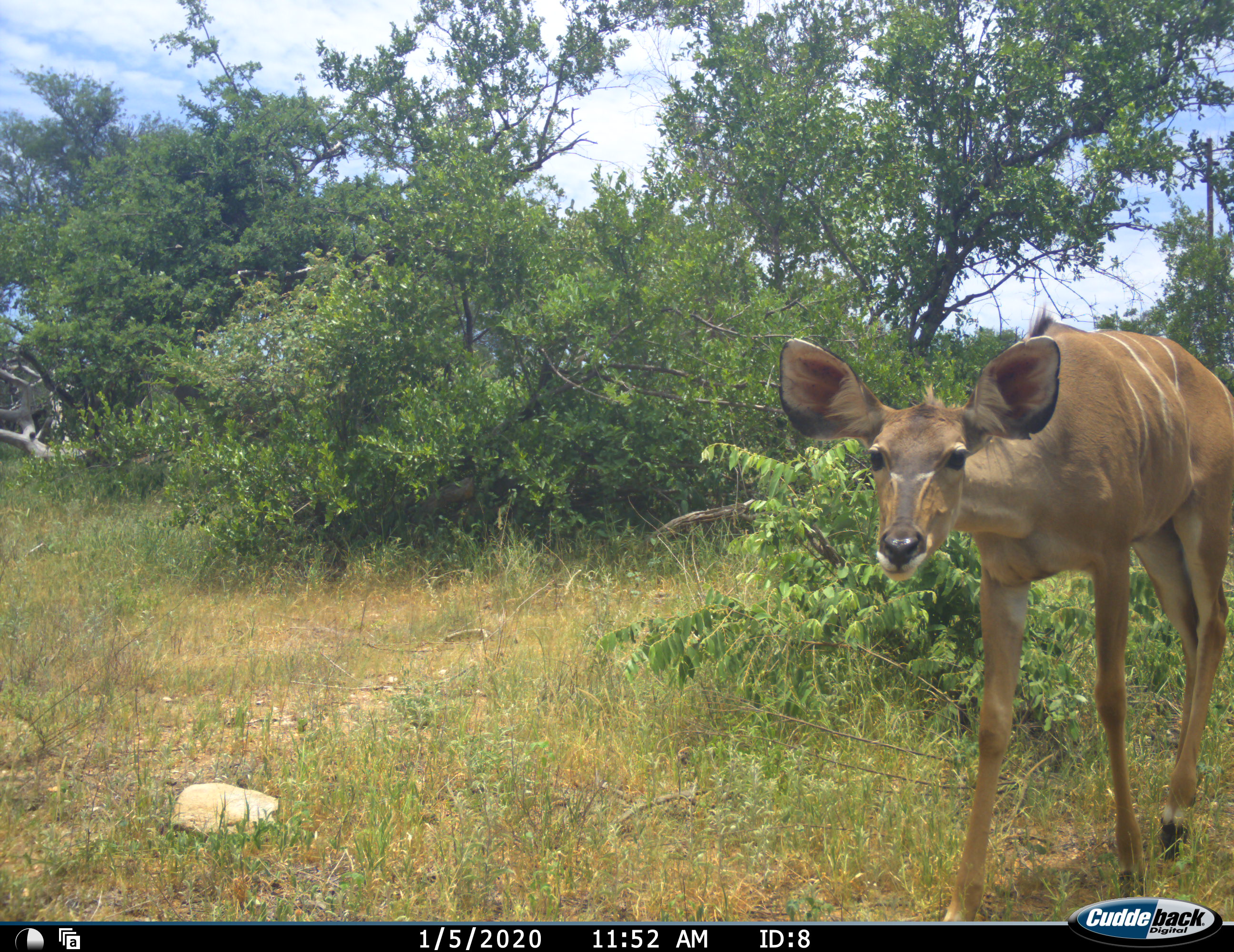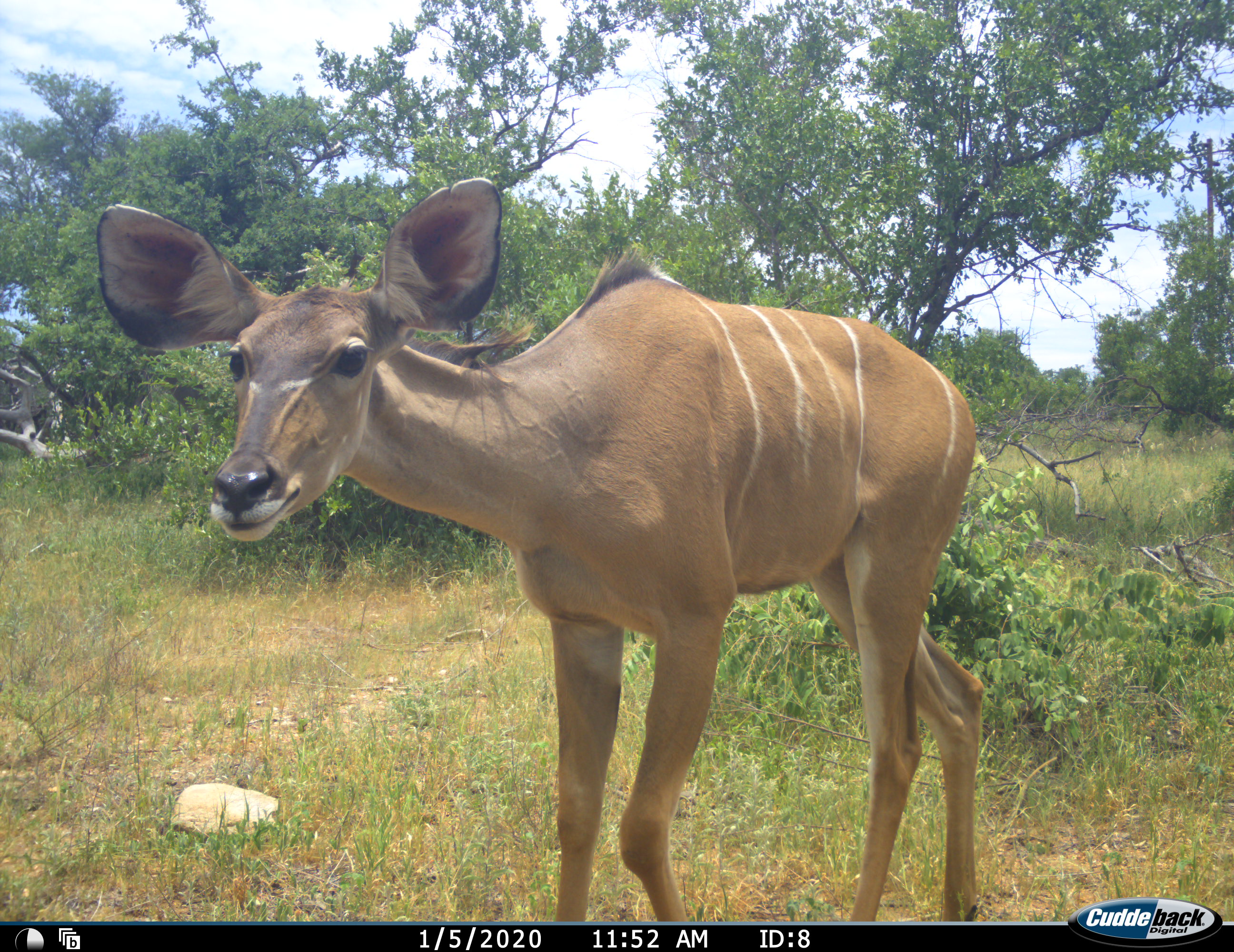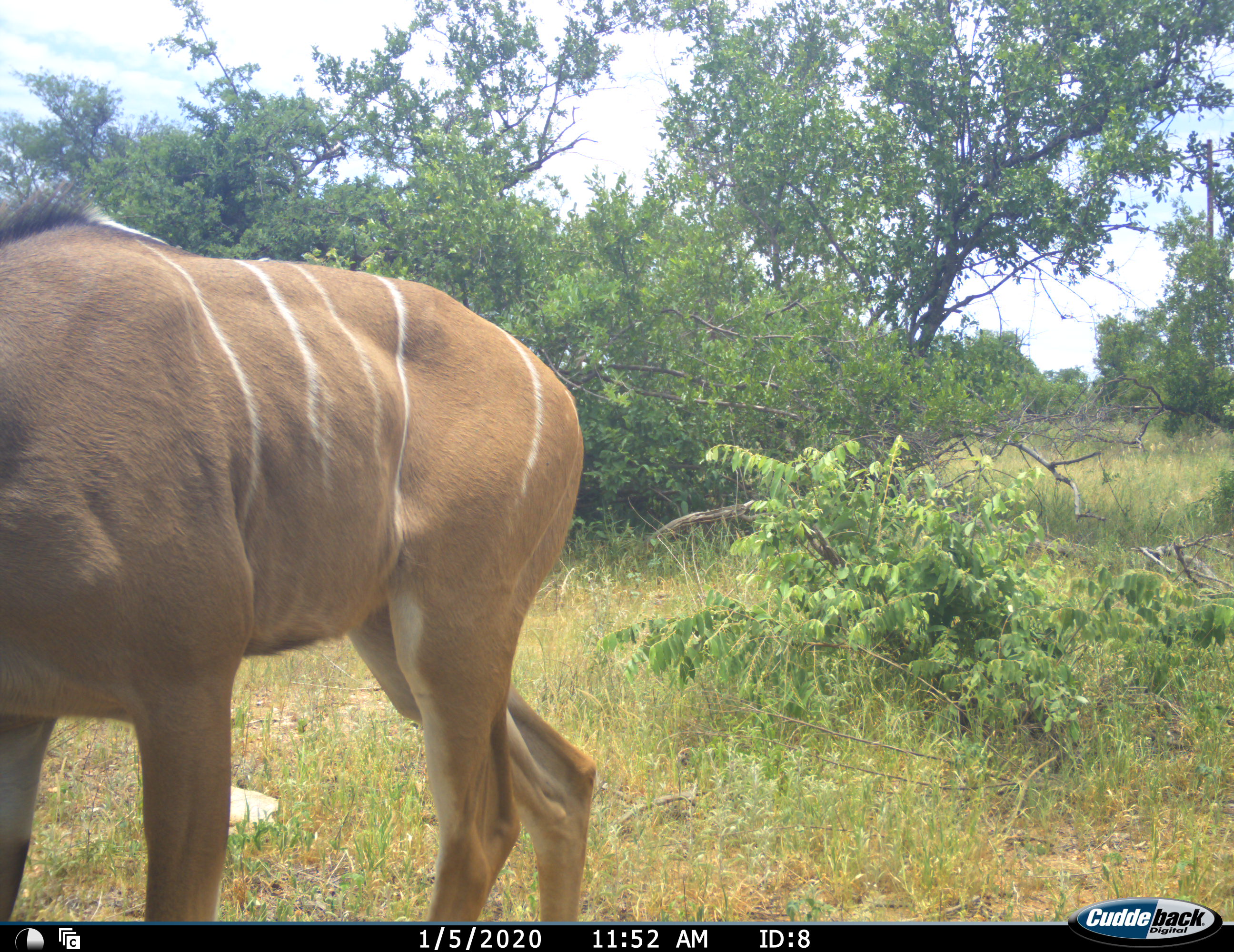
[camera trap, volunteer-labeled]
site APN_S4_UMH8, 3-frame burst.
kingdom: Animalia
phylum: Chordata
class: Mammalia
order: Artiodactyla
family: Bovidae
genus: Tragelaphus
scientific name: Tragelaphus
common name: kudu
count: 1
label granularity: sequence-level